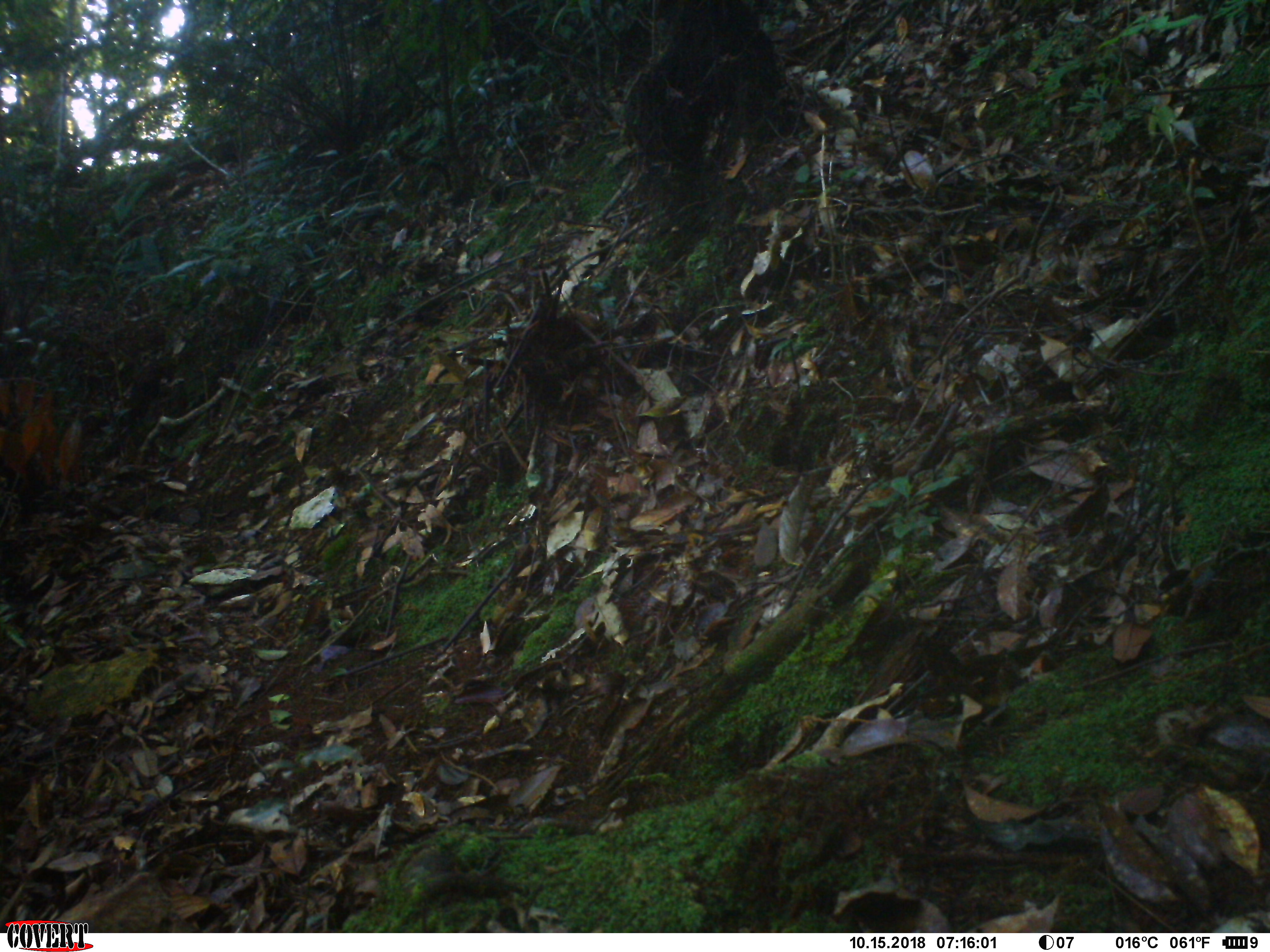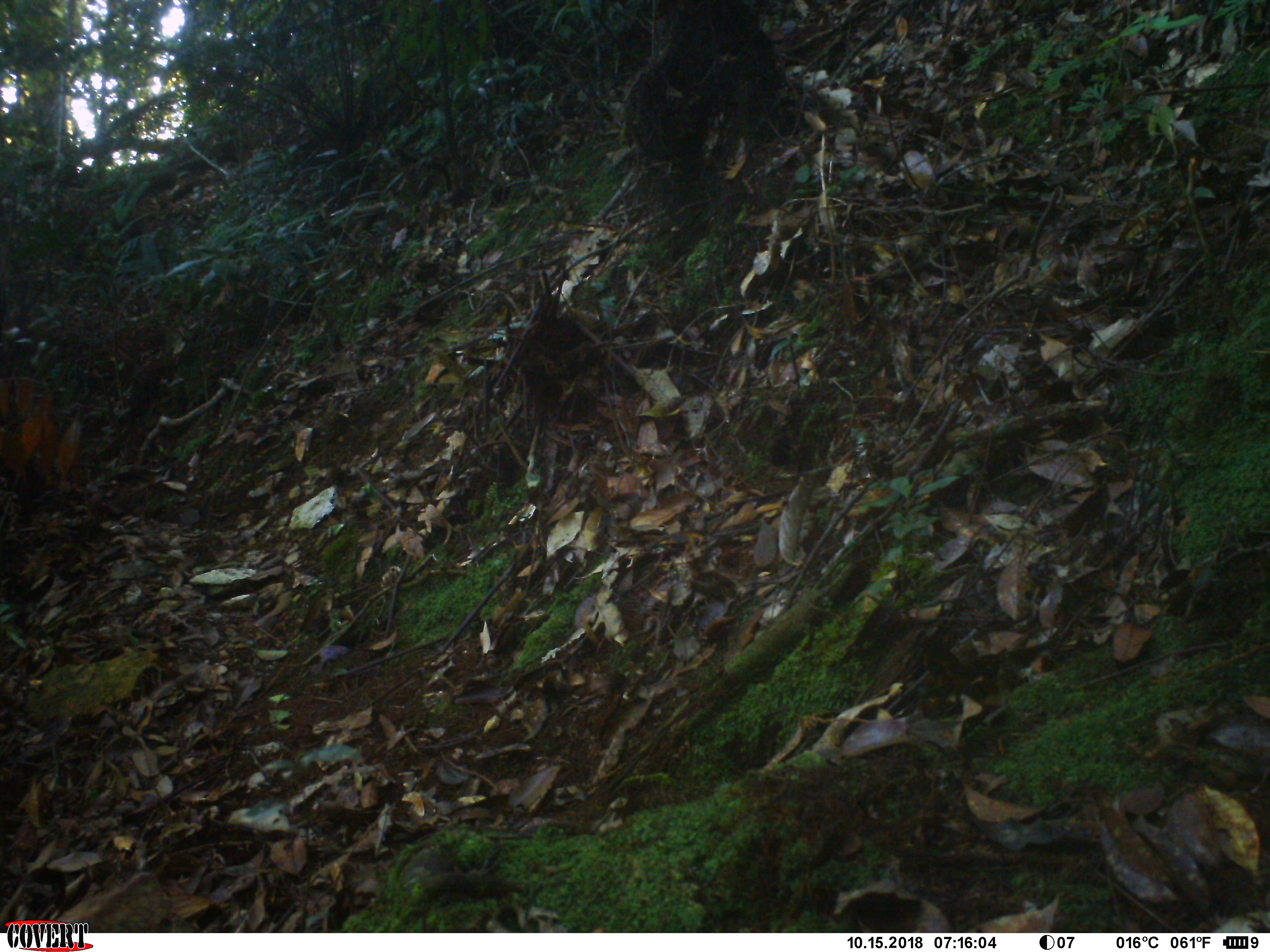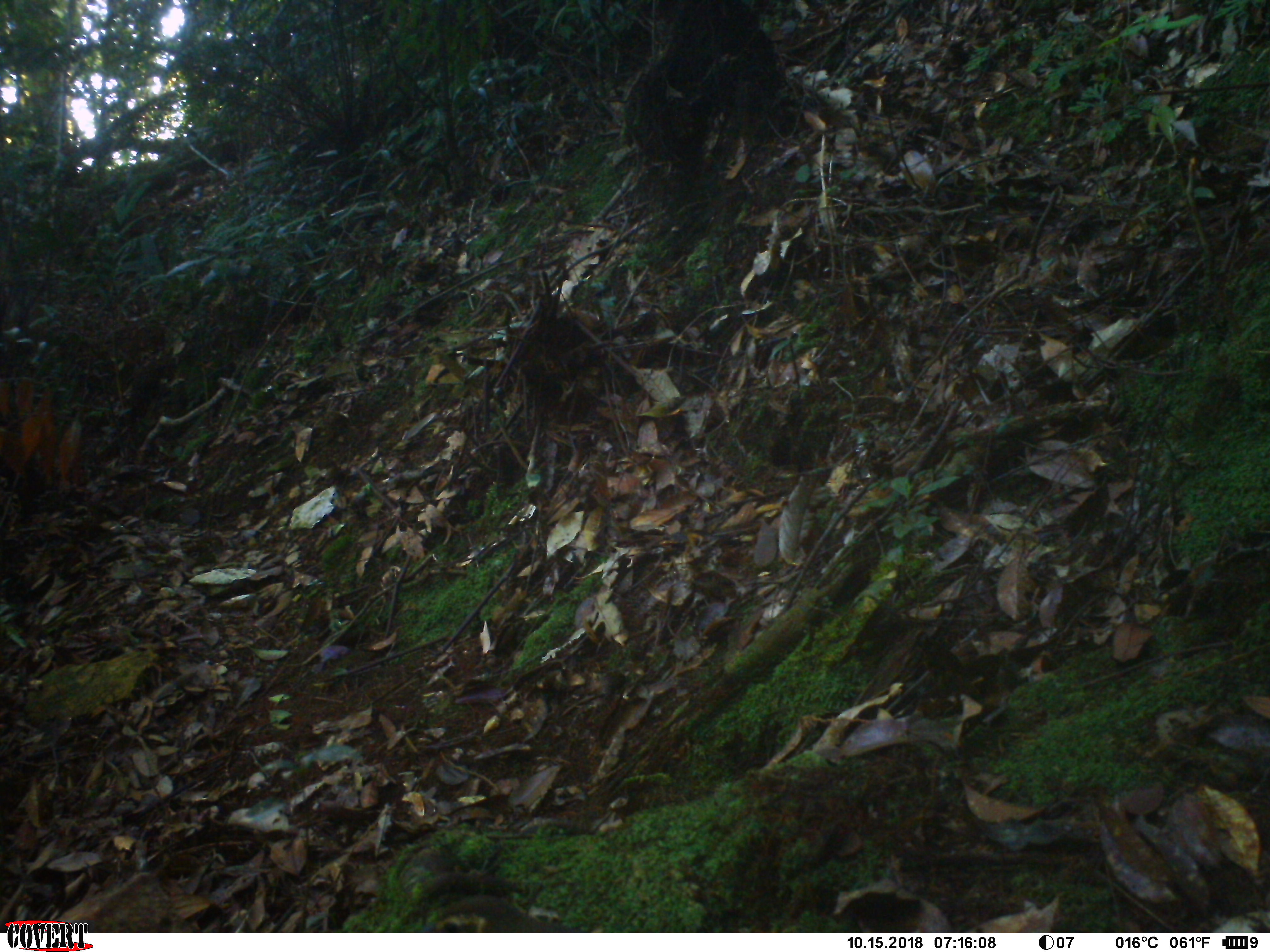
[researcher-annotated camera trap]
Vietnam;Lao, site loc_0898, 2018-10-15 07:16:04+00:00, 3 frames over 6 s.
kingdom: Animalia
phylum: Chordata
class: Aves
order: Passeriformes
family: Turdidae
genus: Geokichla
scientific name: Geokichla sibirica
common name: siberian thrush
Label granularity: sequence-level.